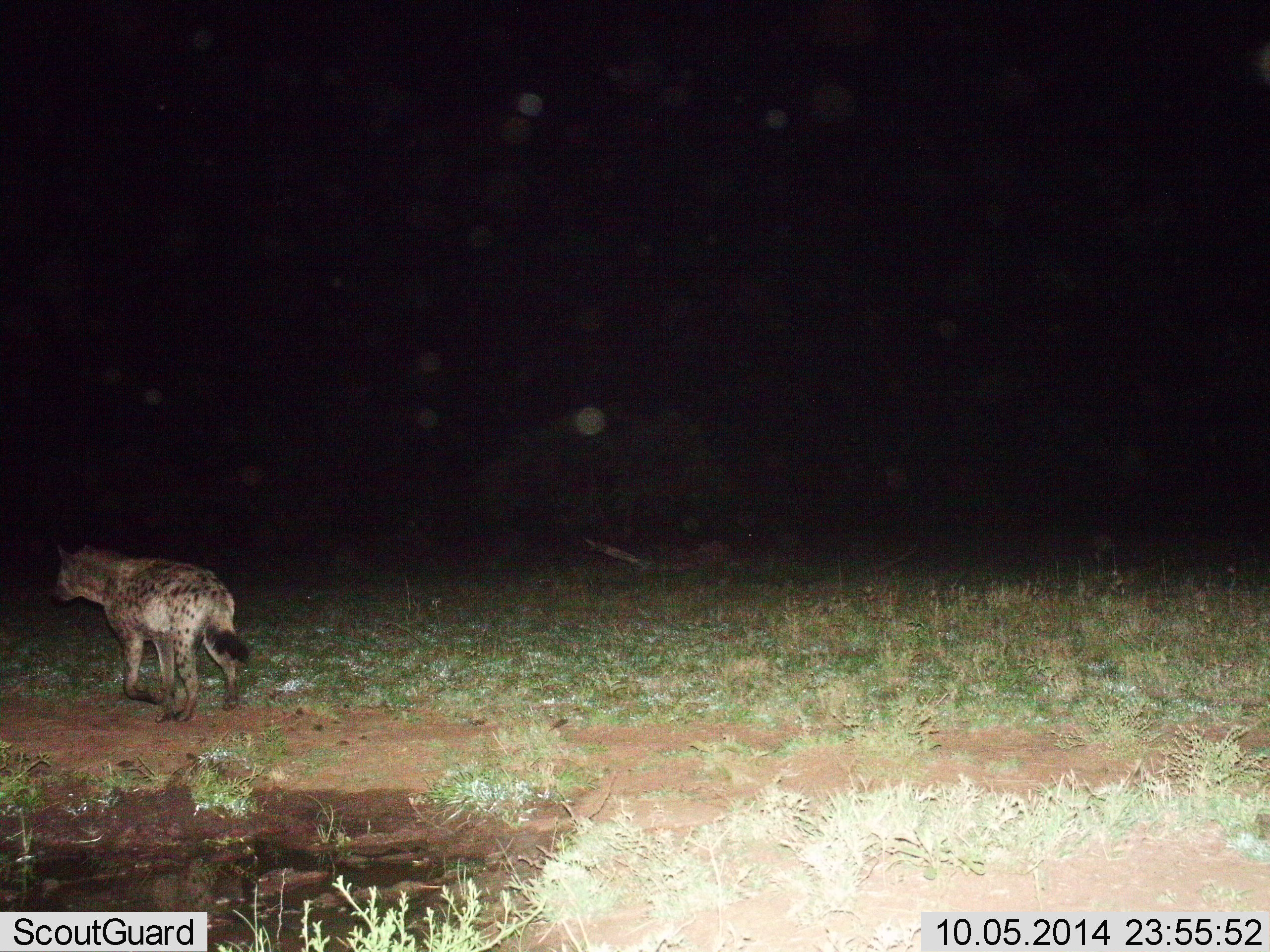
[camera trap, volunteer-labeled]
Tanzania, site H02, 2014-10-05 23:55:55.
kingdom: Animalia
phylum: Chordata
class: Mammalia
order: Carnivora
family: Hyaenidae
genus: Crocuta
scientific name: Crocuta crocuta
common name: spotted hyena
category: hyenaspotted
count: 1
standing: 20%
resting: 0%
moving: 80%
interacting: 0%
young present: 0%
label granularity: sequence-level